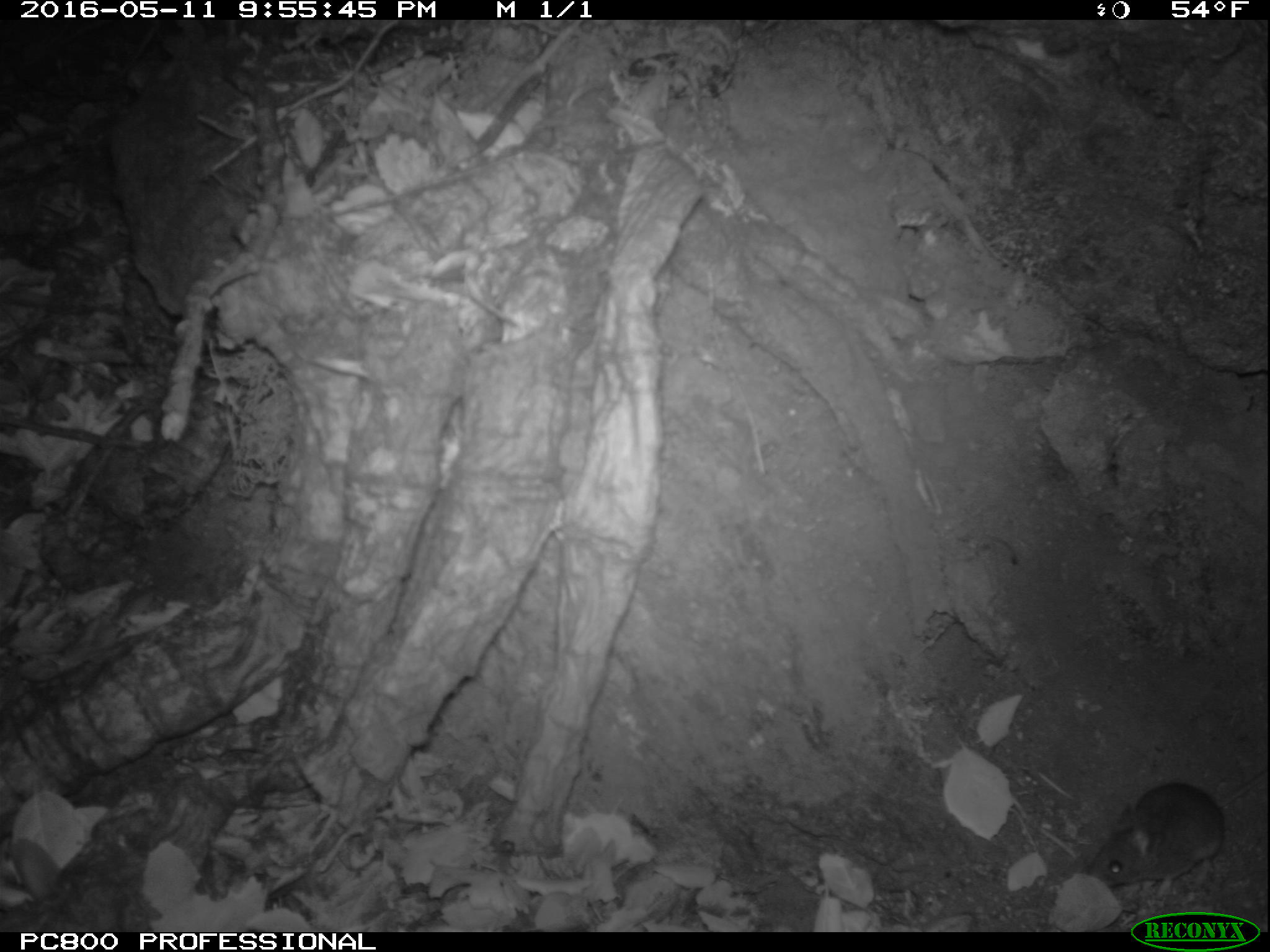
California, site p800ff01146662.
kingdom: Animalia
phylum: Chordata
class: Mammalia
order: Rodentia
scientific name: Rodentia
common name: rodent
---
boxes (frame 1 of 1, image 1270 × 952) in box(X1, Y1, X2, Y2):
rodent: box(1083, 782, 1226, 894)